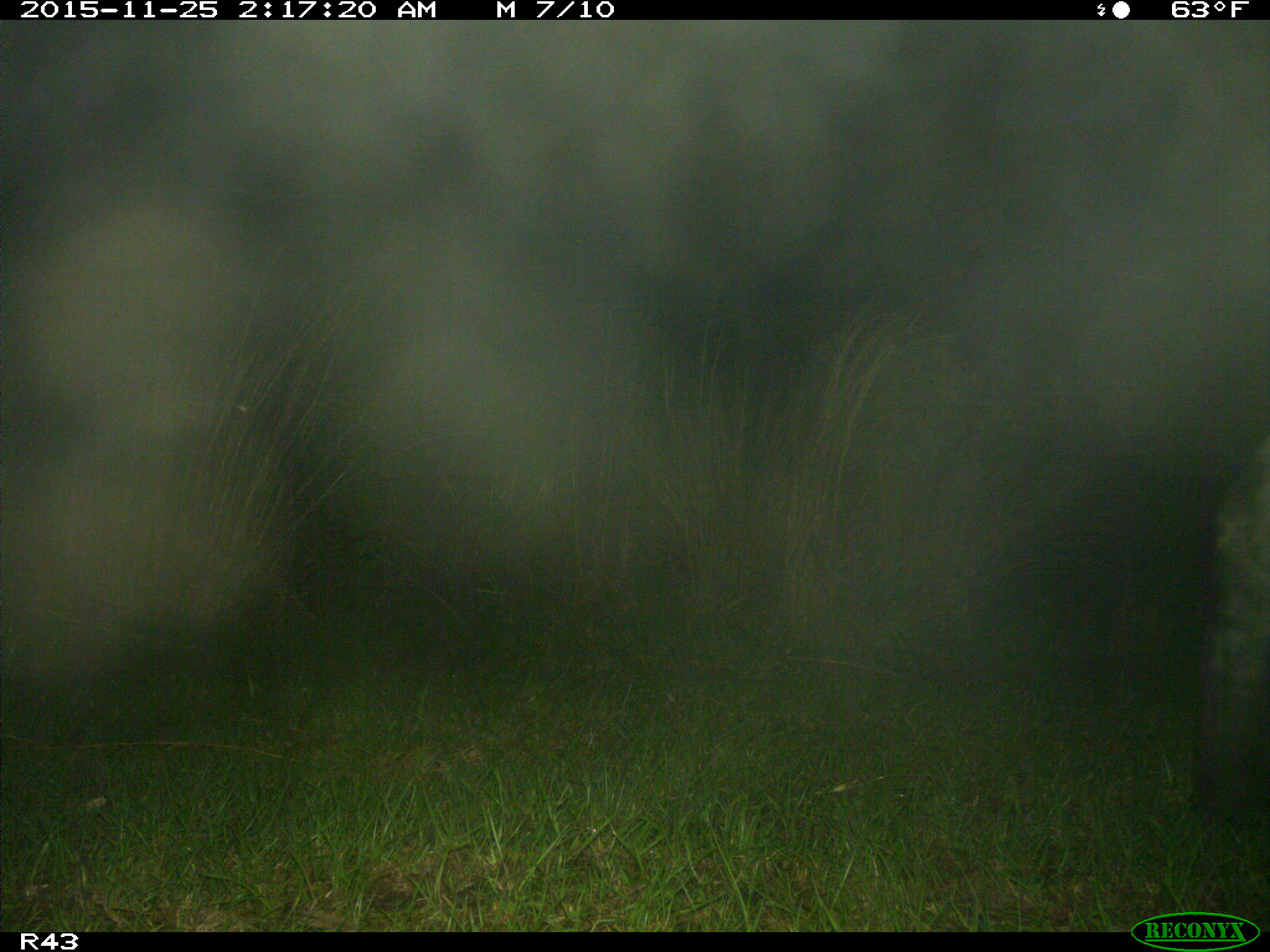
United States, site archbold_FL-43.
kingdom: Animalia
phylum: Chordata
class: Mammalia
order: Artiodactyla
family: Bovidae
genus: Bos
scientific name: Bos taurus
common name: domestic cow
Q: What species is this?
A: Bos taurus (domestic cow).